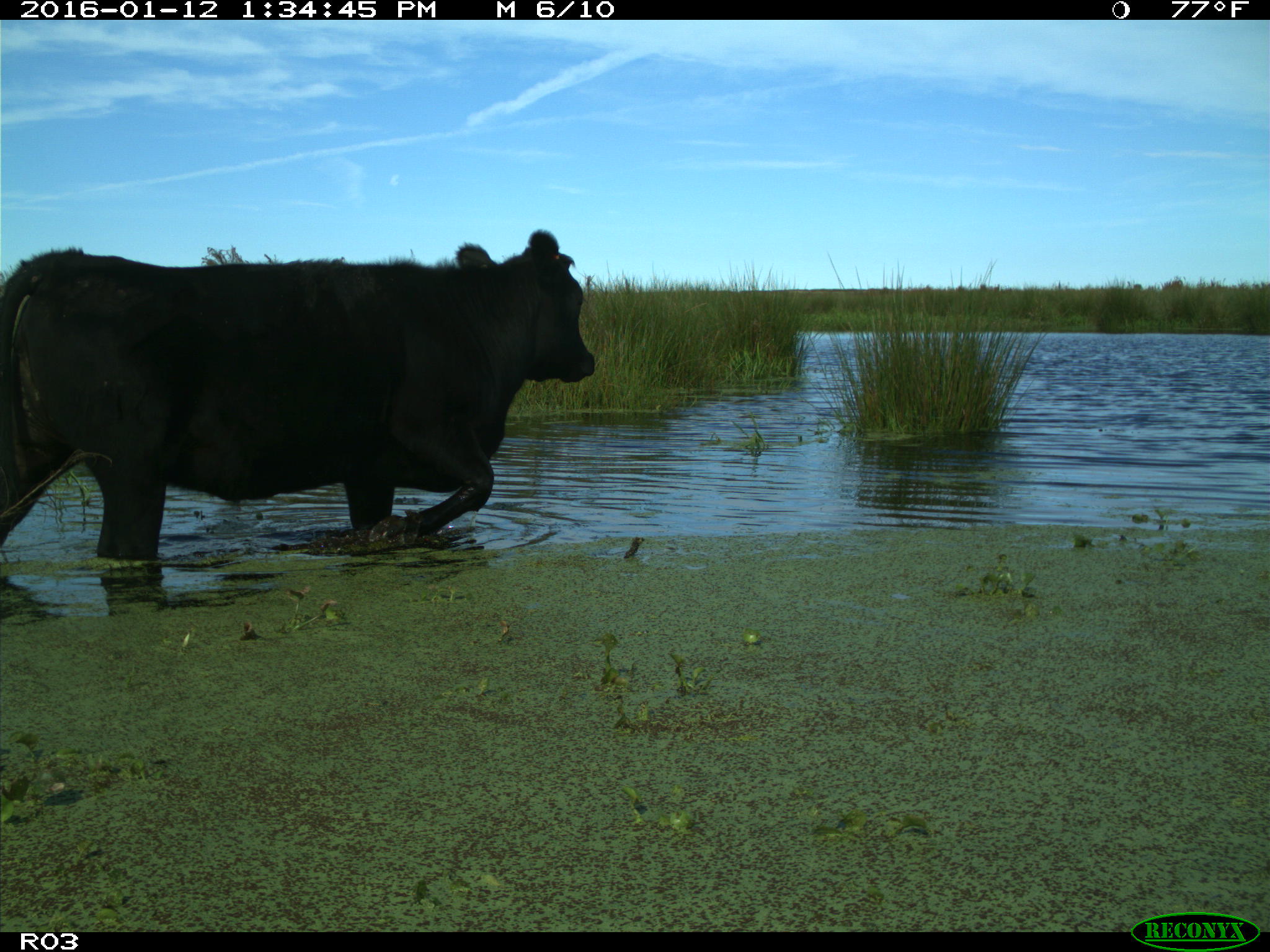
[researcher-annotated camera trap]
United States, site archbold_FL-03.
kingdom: Animalia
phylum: Chordata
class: Mammalia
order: Artiodactyla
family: Bovidae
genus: Bos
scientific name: Bos taurus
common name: domestic cow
Bos taurus (domestic cow).